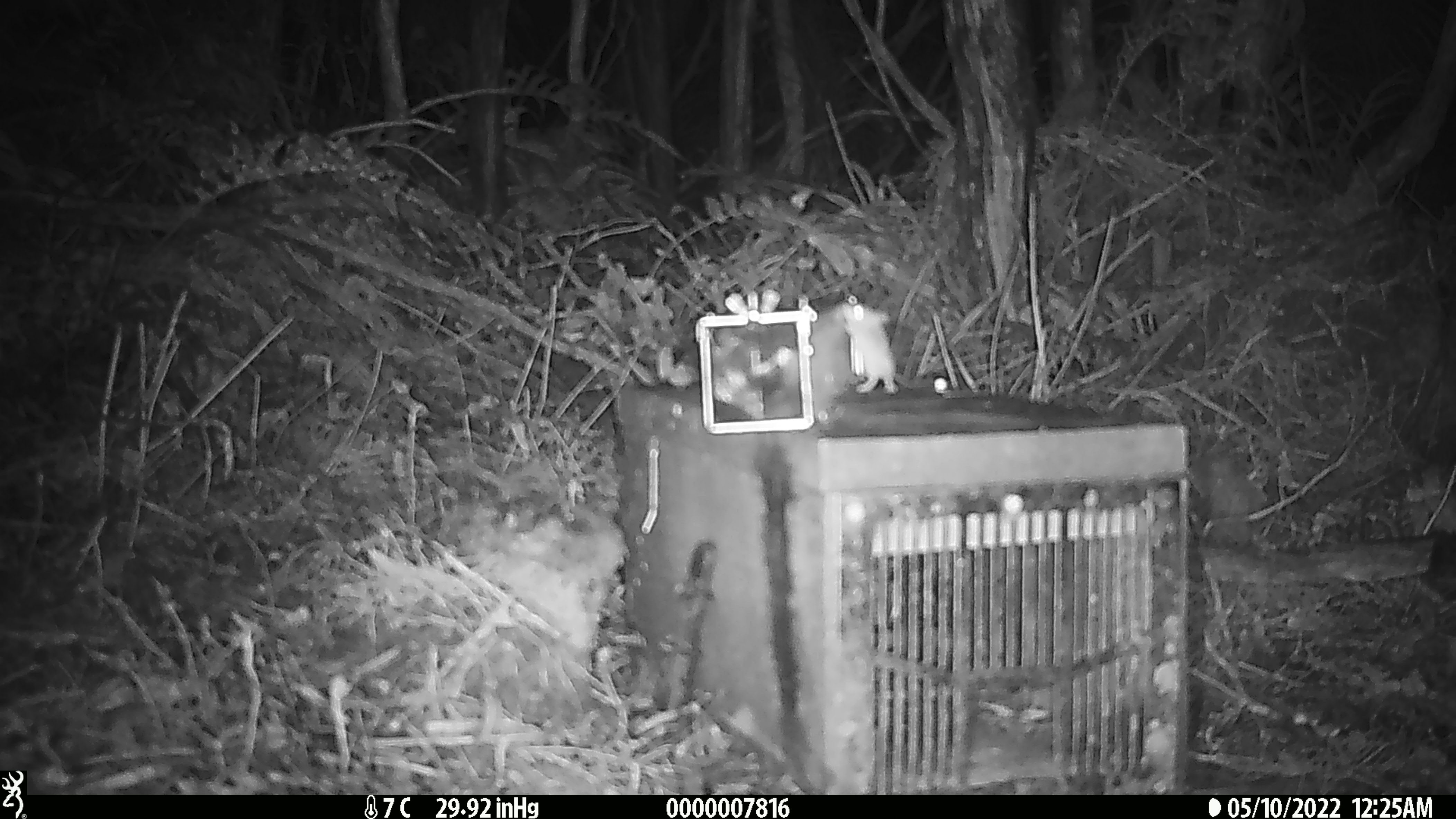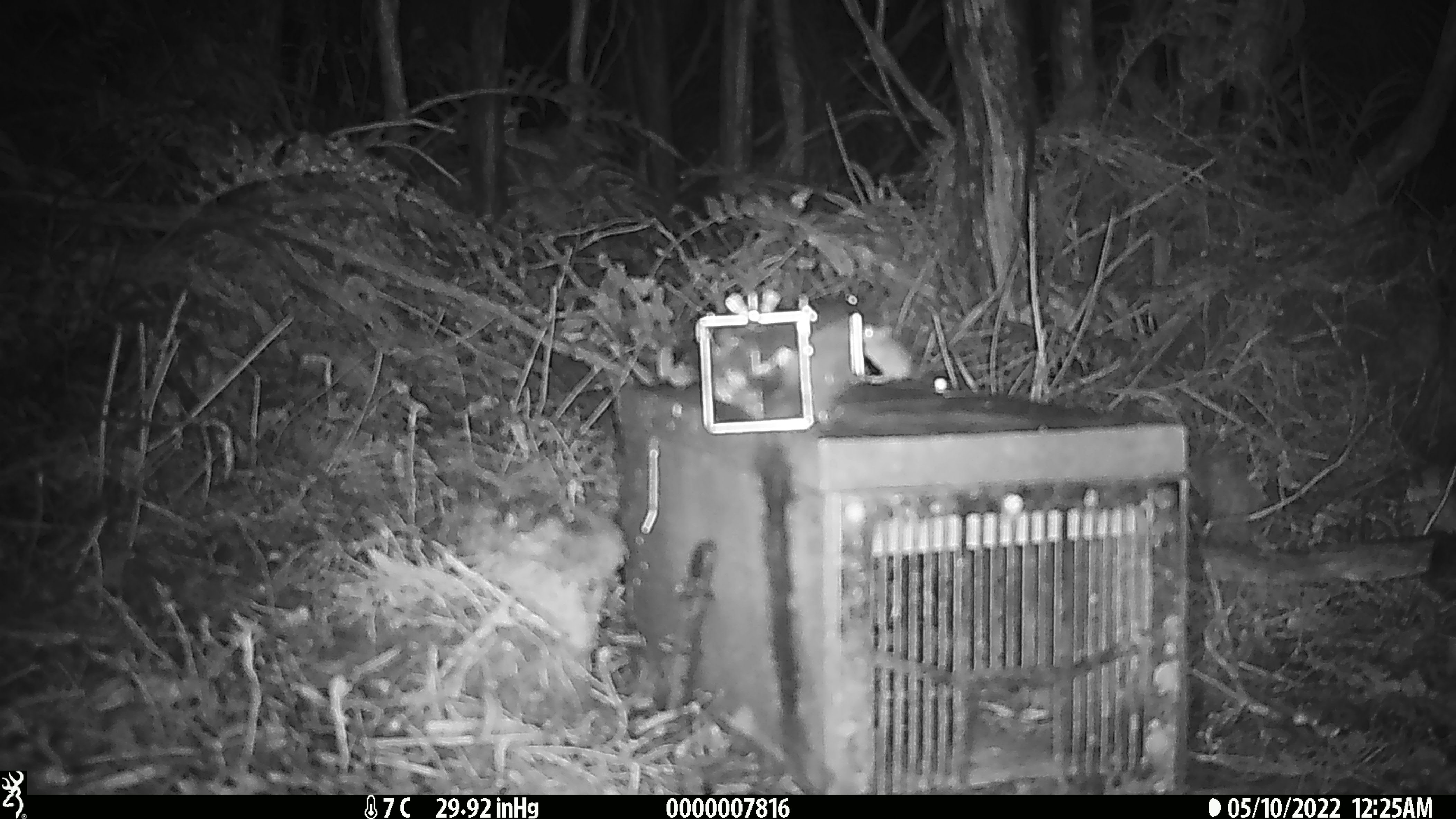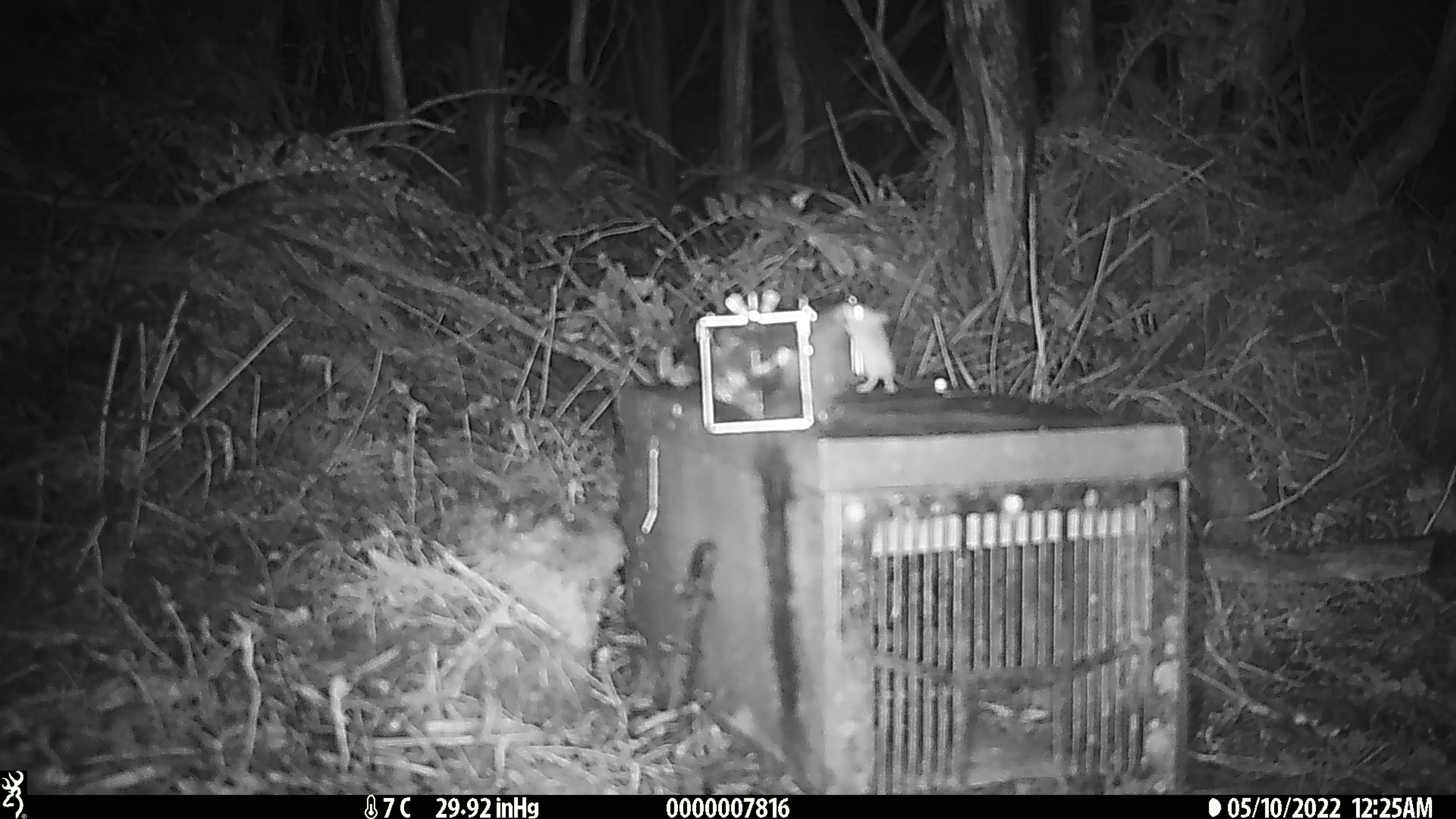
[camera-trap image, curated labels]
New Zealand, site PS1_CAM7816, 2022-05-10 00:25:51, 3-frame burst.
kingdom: Animalia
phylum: Chordata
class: Mammalia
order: Rodentia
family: Muridae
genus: Mus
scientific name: Mus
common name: mouse